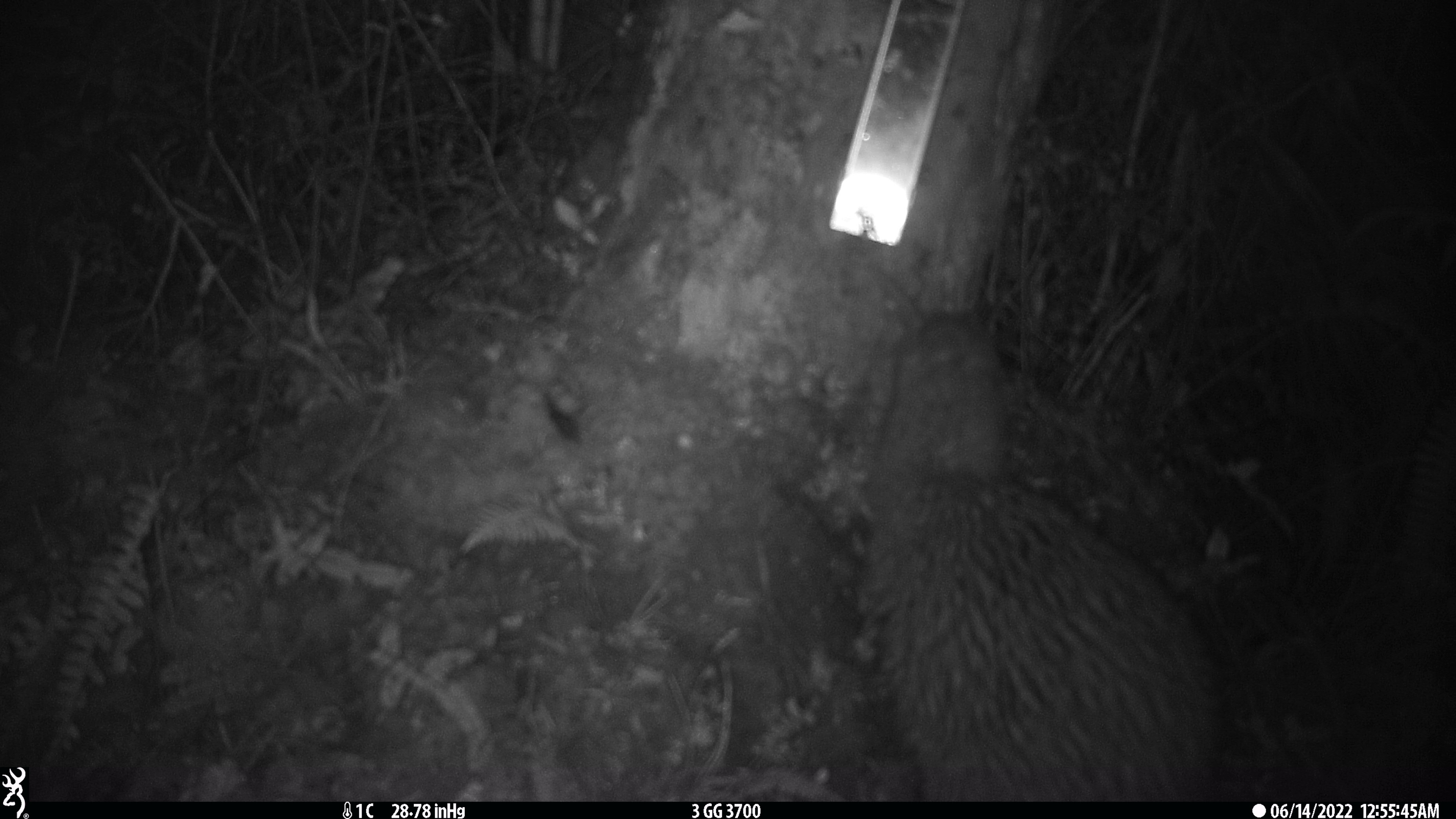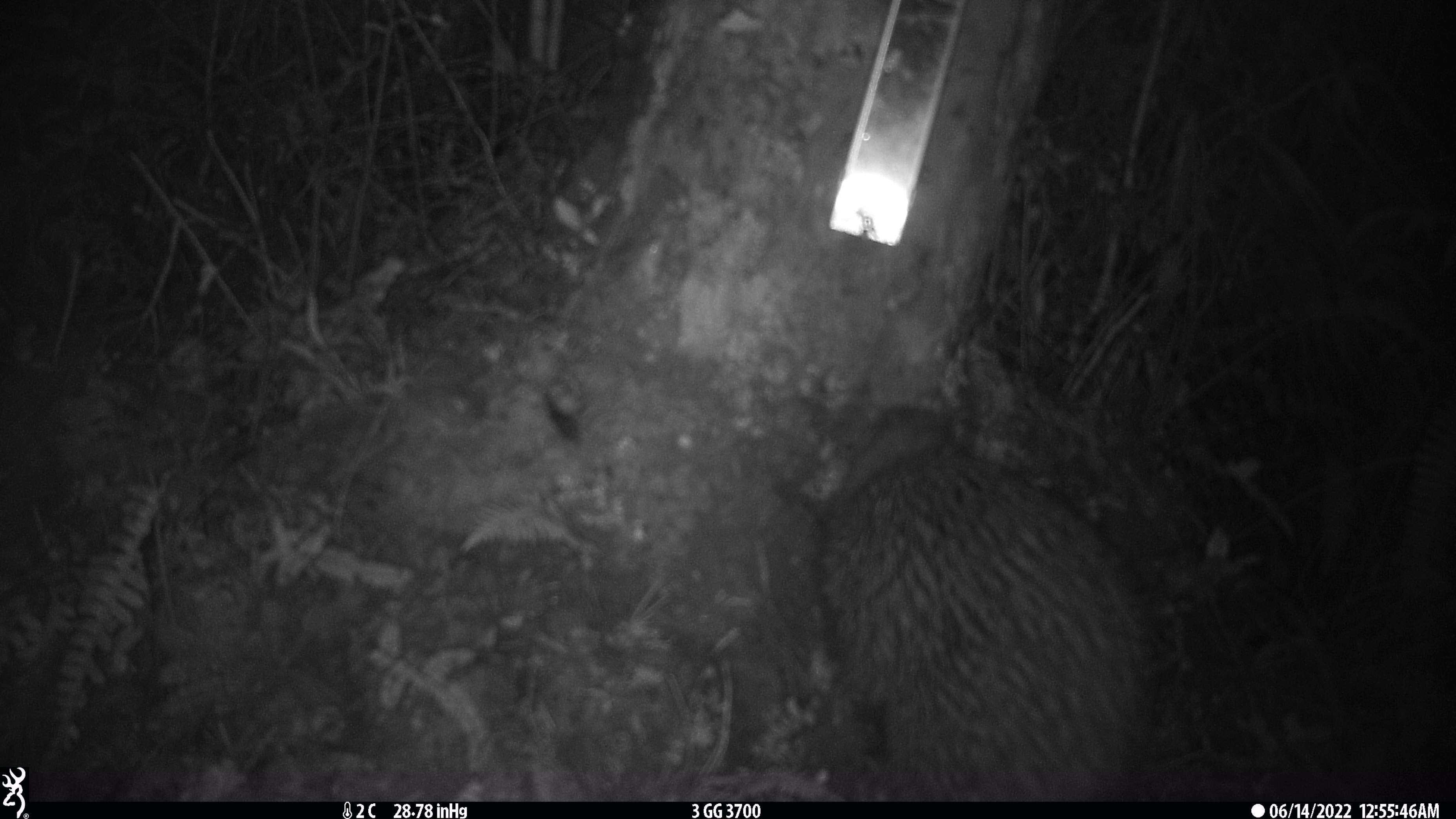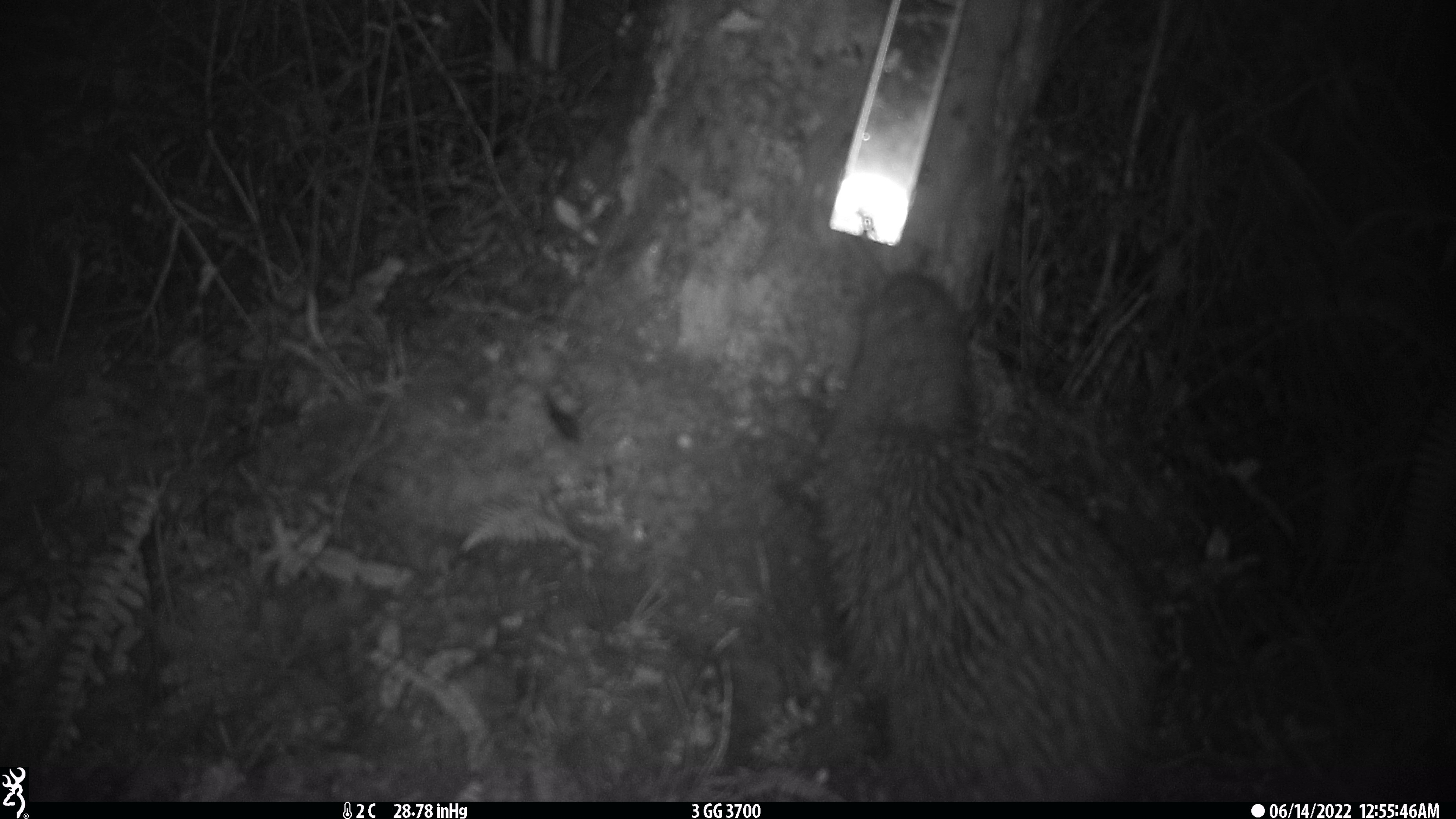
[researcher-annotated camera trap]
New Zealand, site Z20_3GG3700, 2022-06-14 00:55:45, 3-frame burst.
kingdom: Animalia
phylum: Chordata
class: Aves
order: Apterygiformes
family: Apterygidae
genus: Apteryx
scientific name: Apteryx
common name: kiwi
Kiwi (Apteryx).